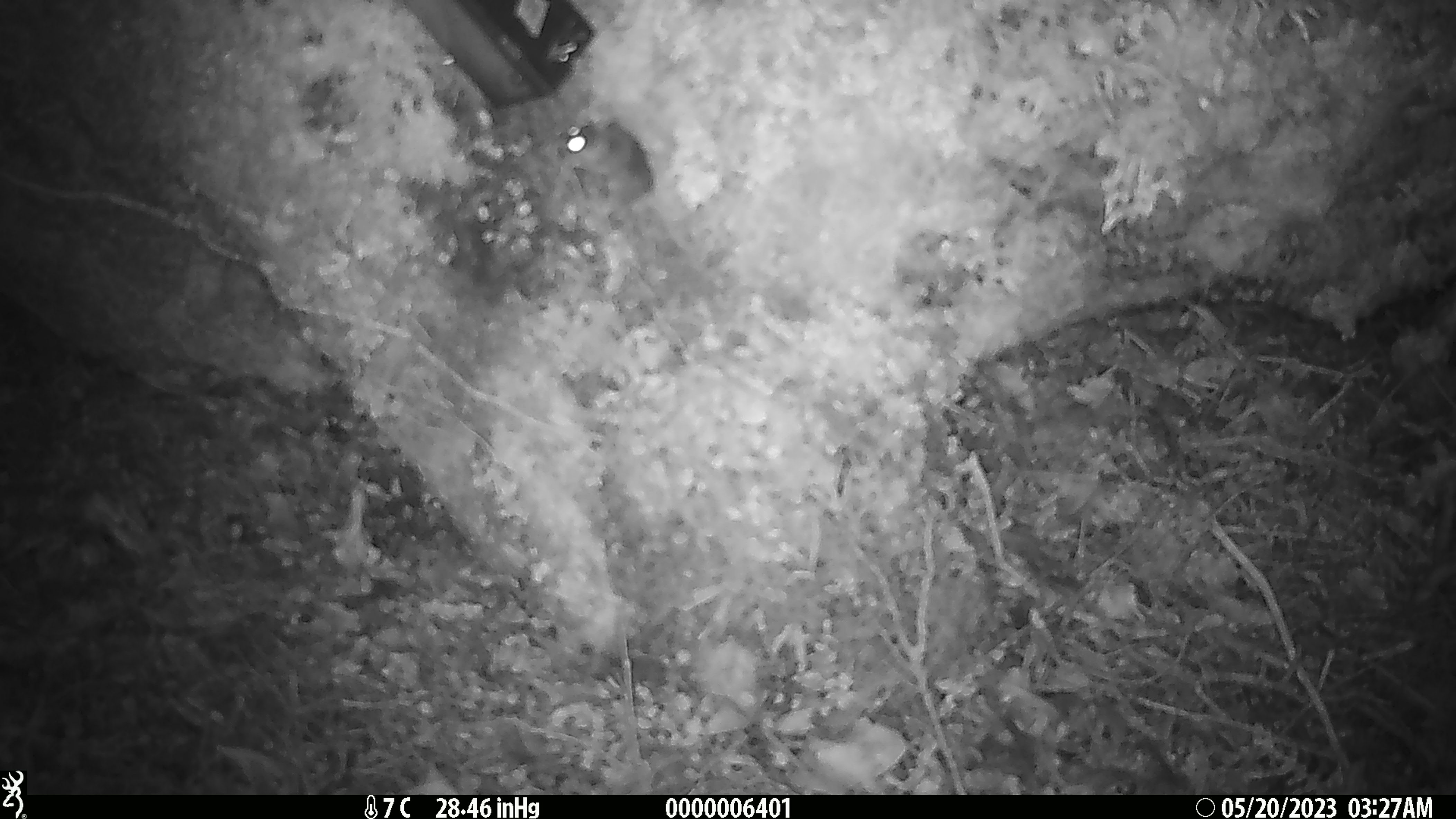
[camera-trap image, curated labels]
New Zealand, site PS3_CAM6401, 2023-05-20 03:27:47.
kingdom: Animalia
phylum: Chordata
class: Mammalia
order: Rodentia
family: Muridae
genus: Mus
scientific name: Mus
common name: mouse